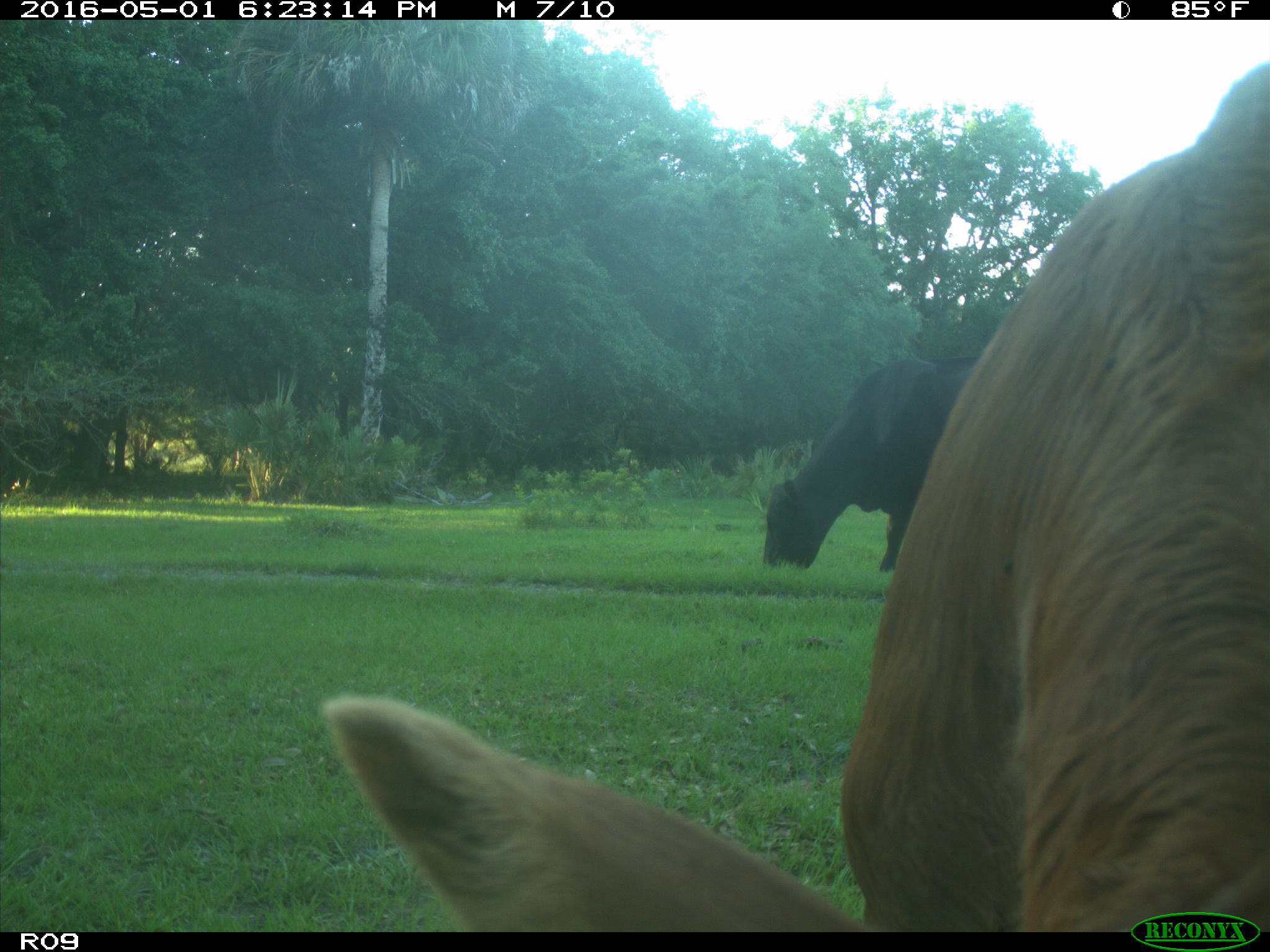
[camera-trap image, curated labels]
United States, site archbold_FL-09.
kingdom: Animalia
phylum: Chordata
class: Mammalia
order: Artiodactyla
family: Bovidae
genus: Bos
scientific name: Bos taurus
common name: domestic cow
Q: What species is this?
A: Bos taurus (domestic cow).